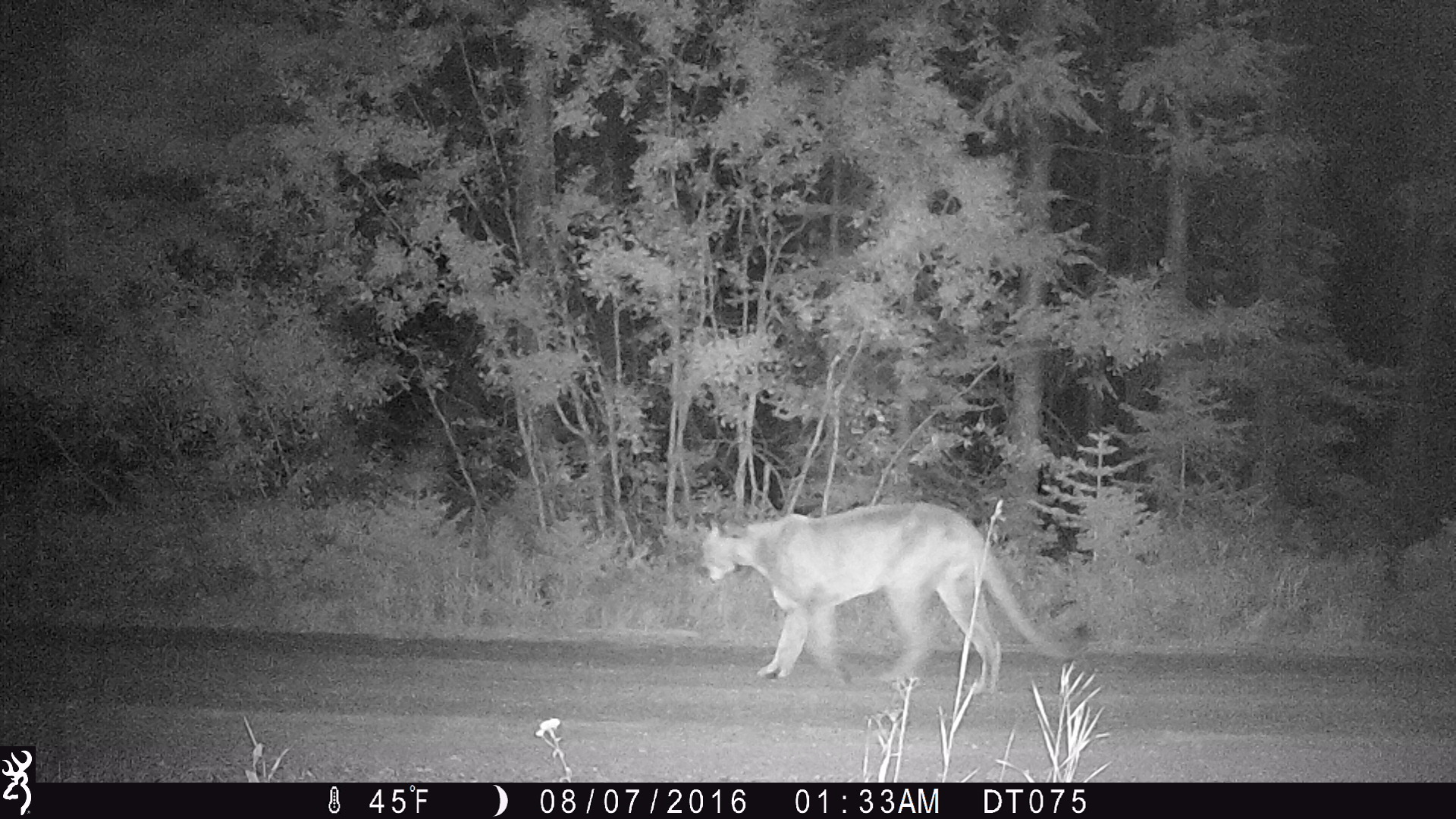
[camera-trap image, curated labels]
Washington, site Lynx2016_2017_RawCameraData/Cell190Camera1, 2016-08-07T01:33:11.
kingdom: Animalia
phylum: Chordata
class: Mammalia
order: Carnivora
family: Felidae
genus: Puma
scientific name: Puma concolor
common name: mountain lion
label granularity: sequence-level